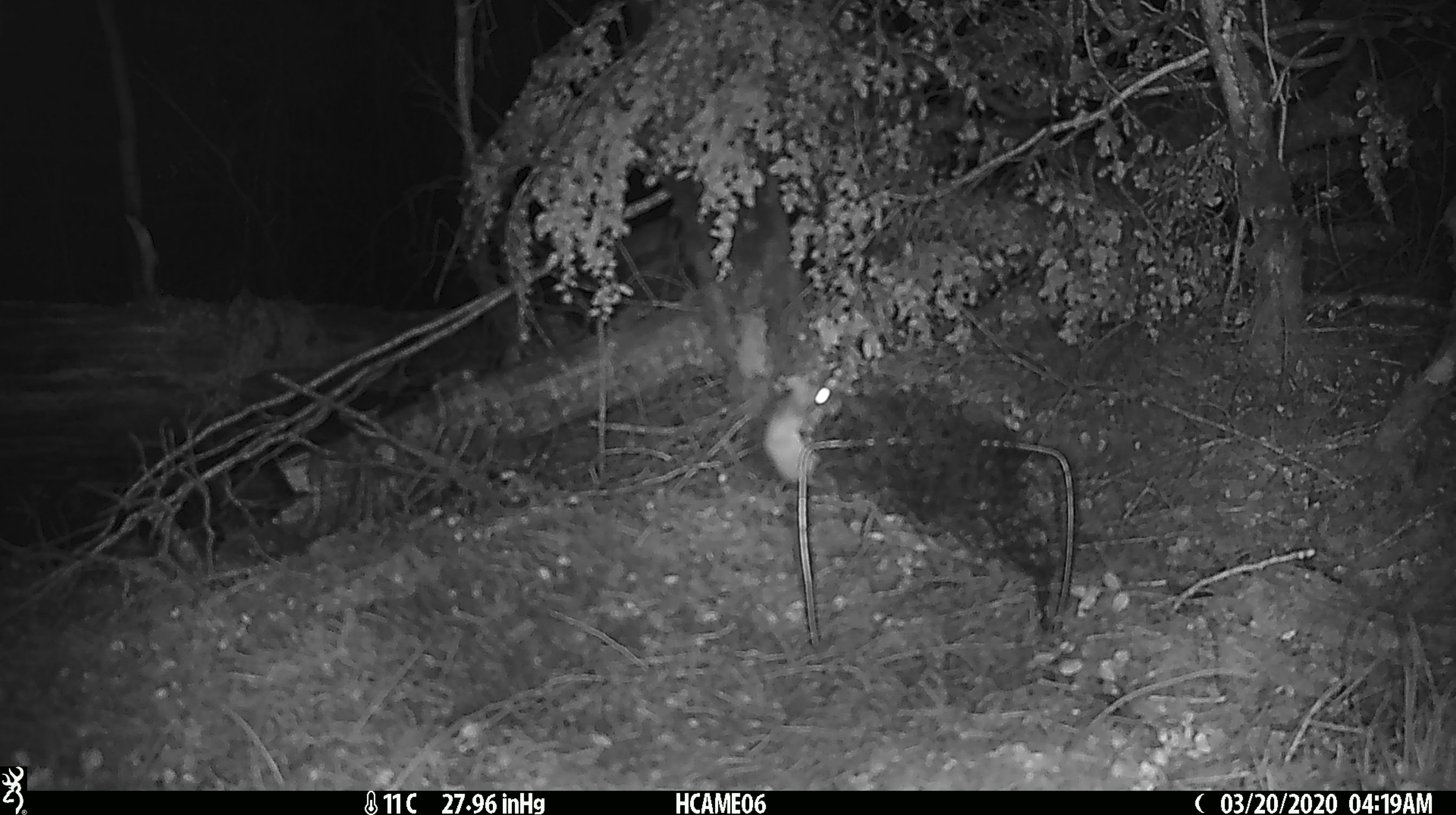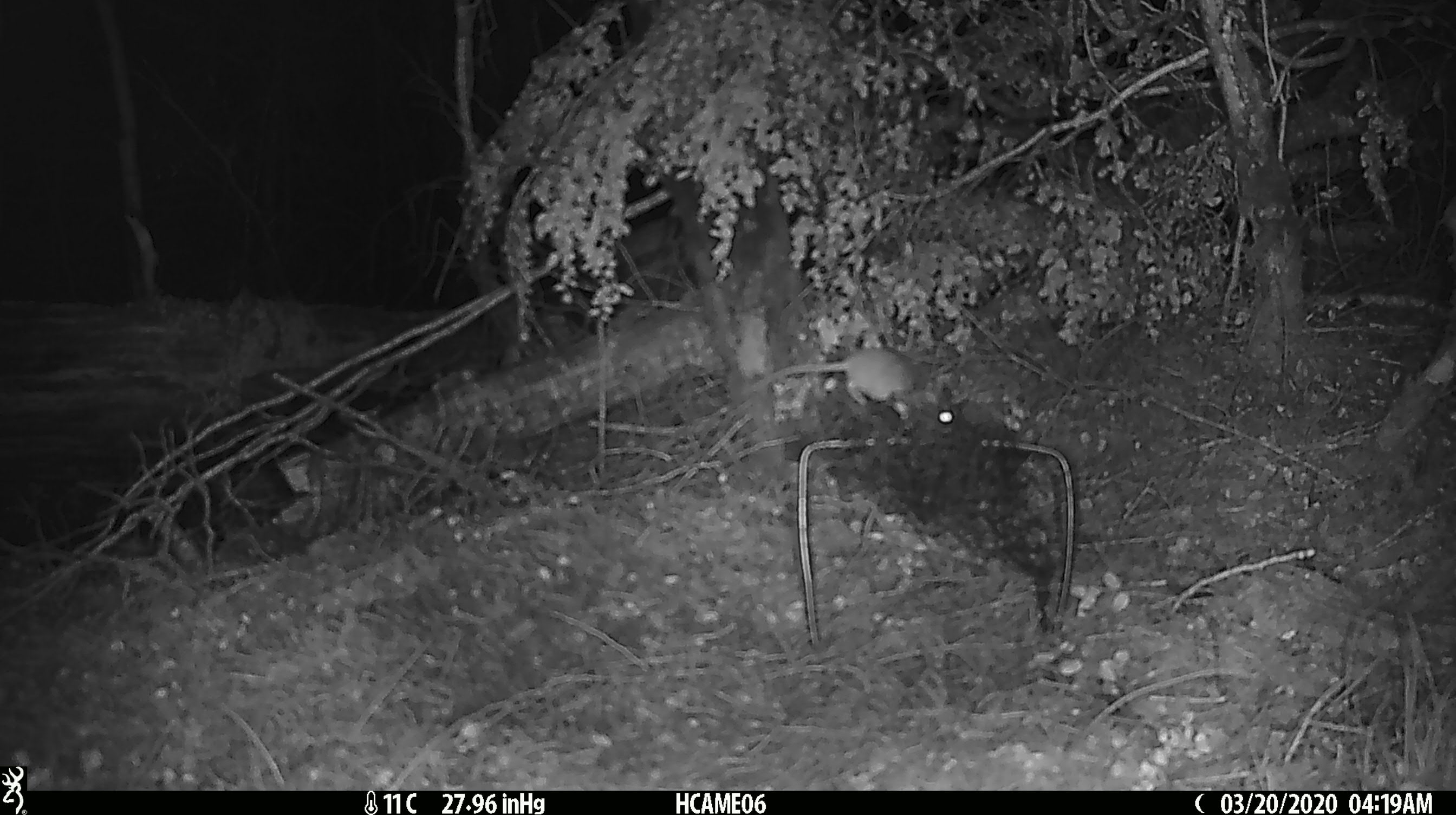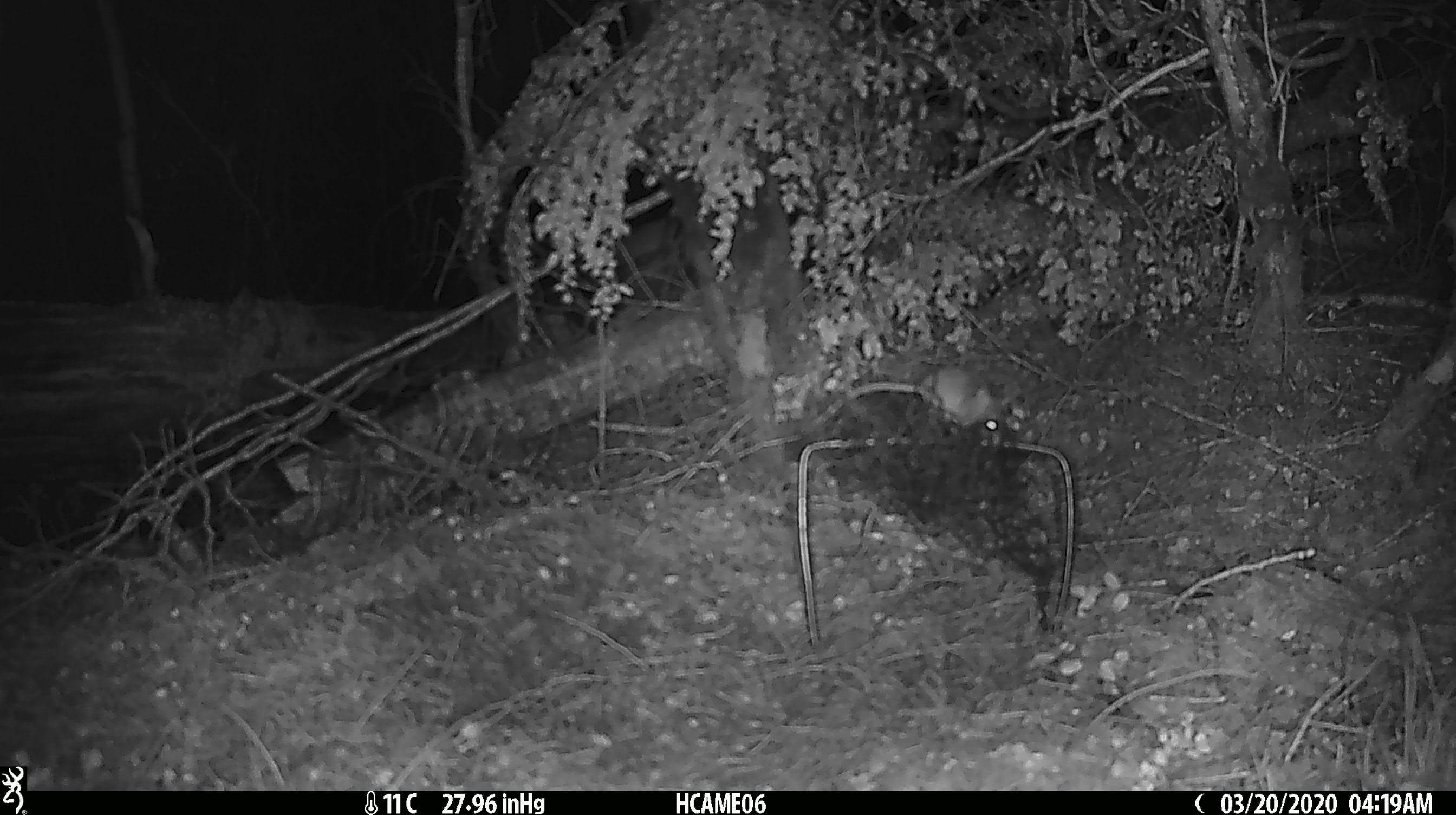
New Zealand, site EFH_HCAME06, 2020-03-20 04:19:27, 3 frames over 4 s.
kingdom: Animalia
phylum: Chordata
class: Mammalia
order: Rodentia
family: Muridae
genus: Mus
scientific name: Mus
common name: mouse